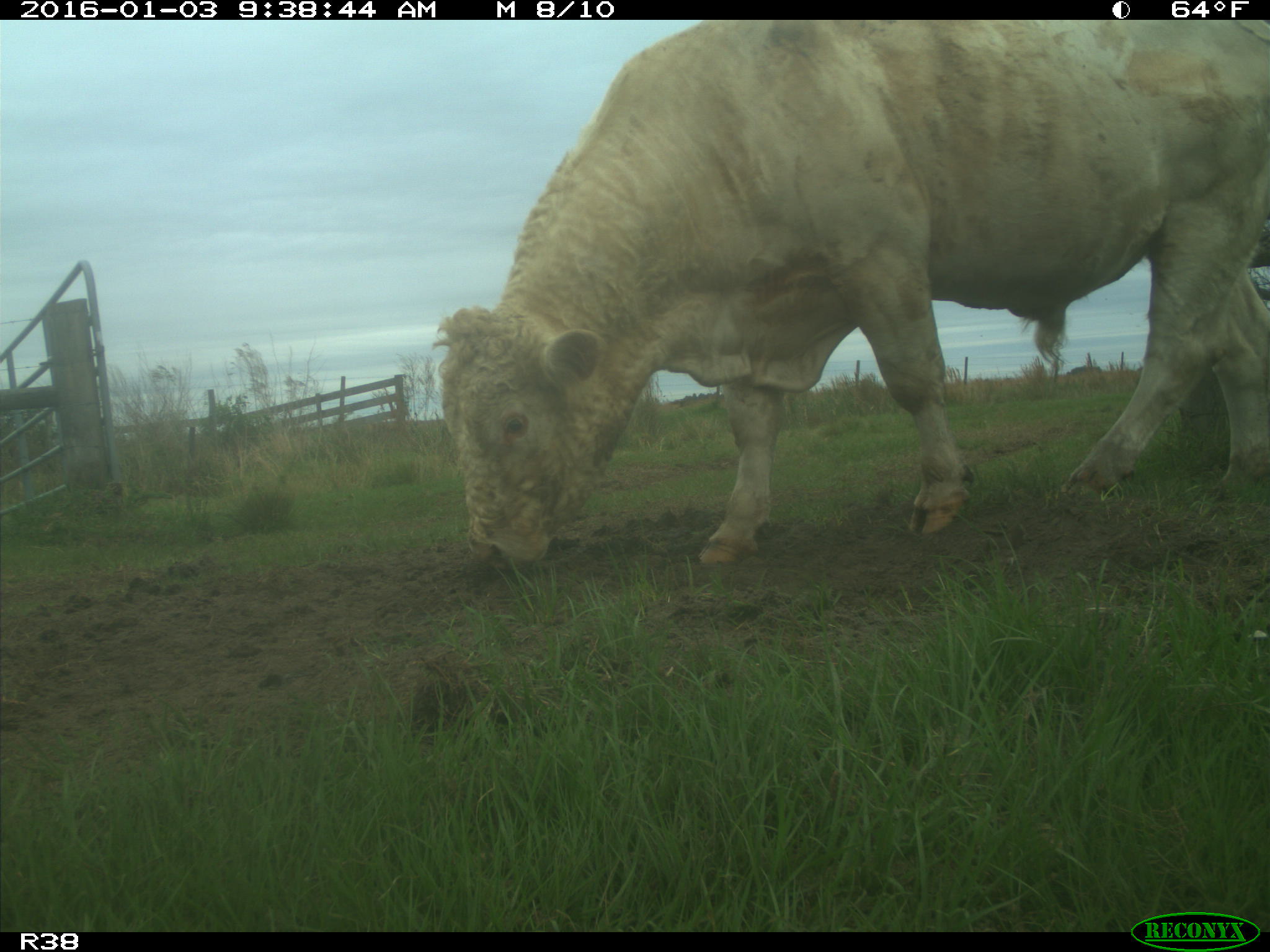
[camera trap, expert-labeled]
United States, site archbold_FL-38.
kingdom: Animalia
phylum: Chordata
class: Mammalia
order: Artiodactyla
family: Bovidae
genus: Bos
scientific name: Bos taurus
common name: domestic cow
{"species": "Bos taurus (domestic cow)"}